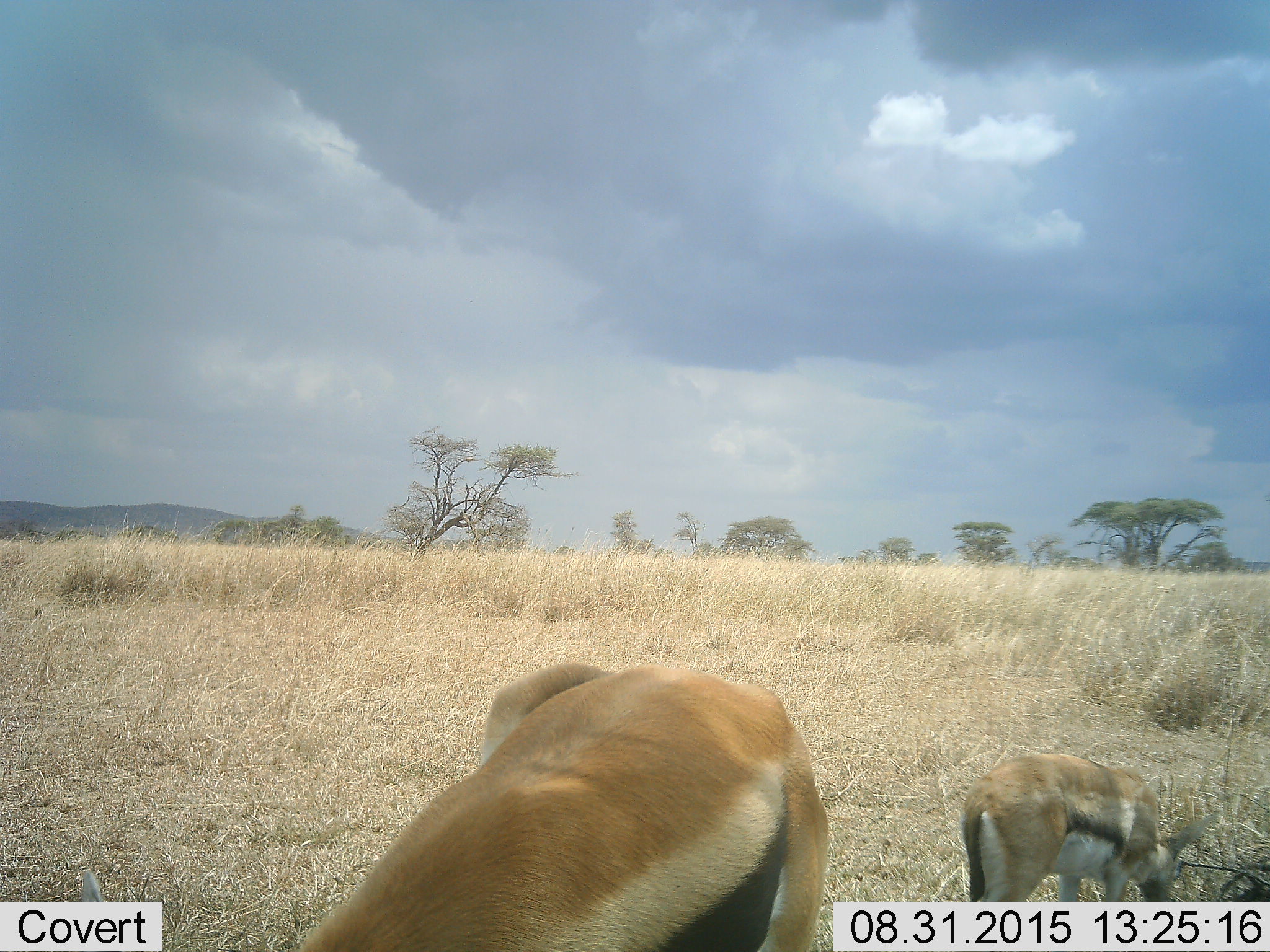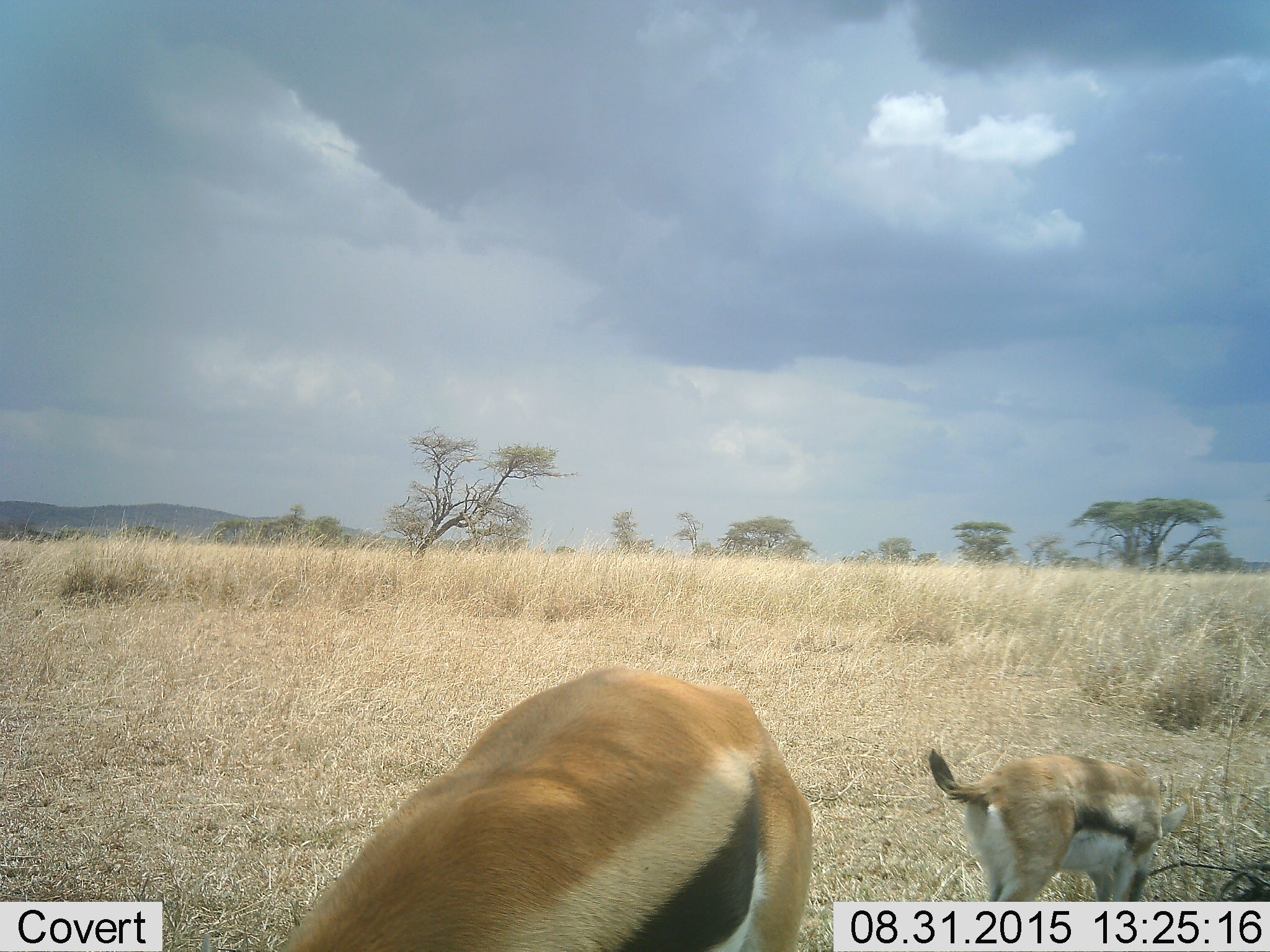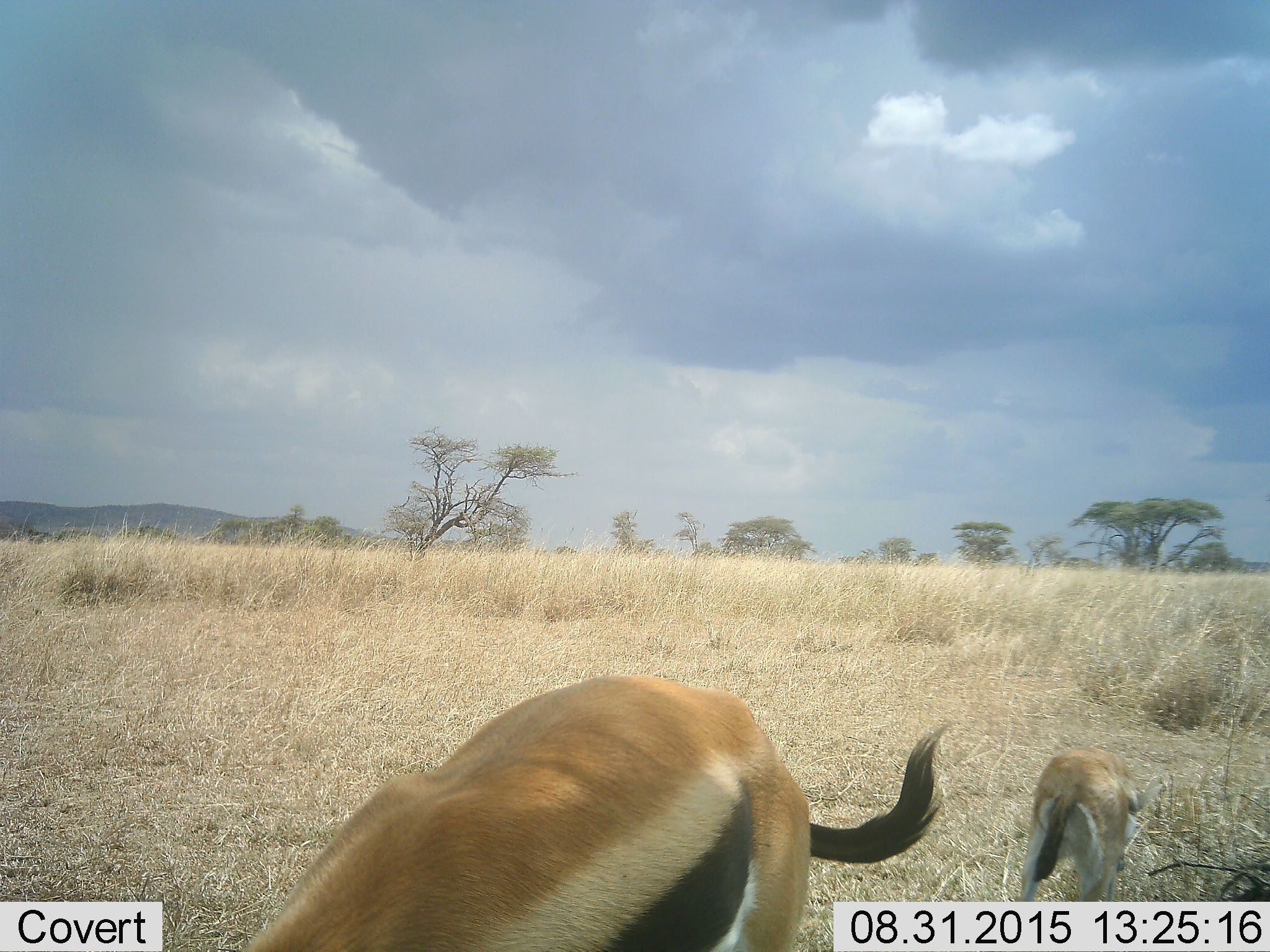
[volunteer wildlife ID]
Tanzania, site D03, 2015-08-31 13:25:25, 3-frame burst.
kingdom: Animalia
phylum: Chordata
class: Mammalia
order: Artiodactyla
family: Bovidae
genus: Eudorcas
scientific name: Eudorcas thomsonii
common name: thomson's gazelle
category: gazellethomsons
Gazellethomsons (thomson's gazelle) (Eudorcas thomsonii), count 2. Behavior (volunteer vote fractions): standing 31%, resting 0%, moving 25%, interacting 0%. Young present (vote fraction): 88%. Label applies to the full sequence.